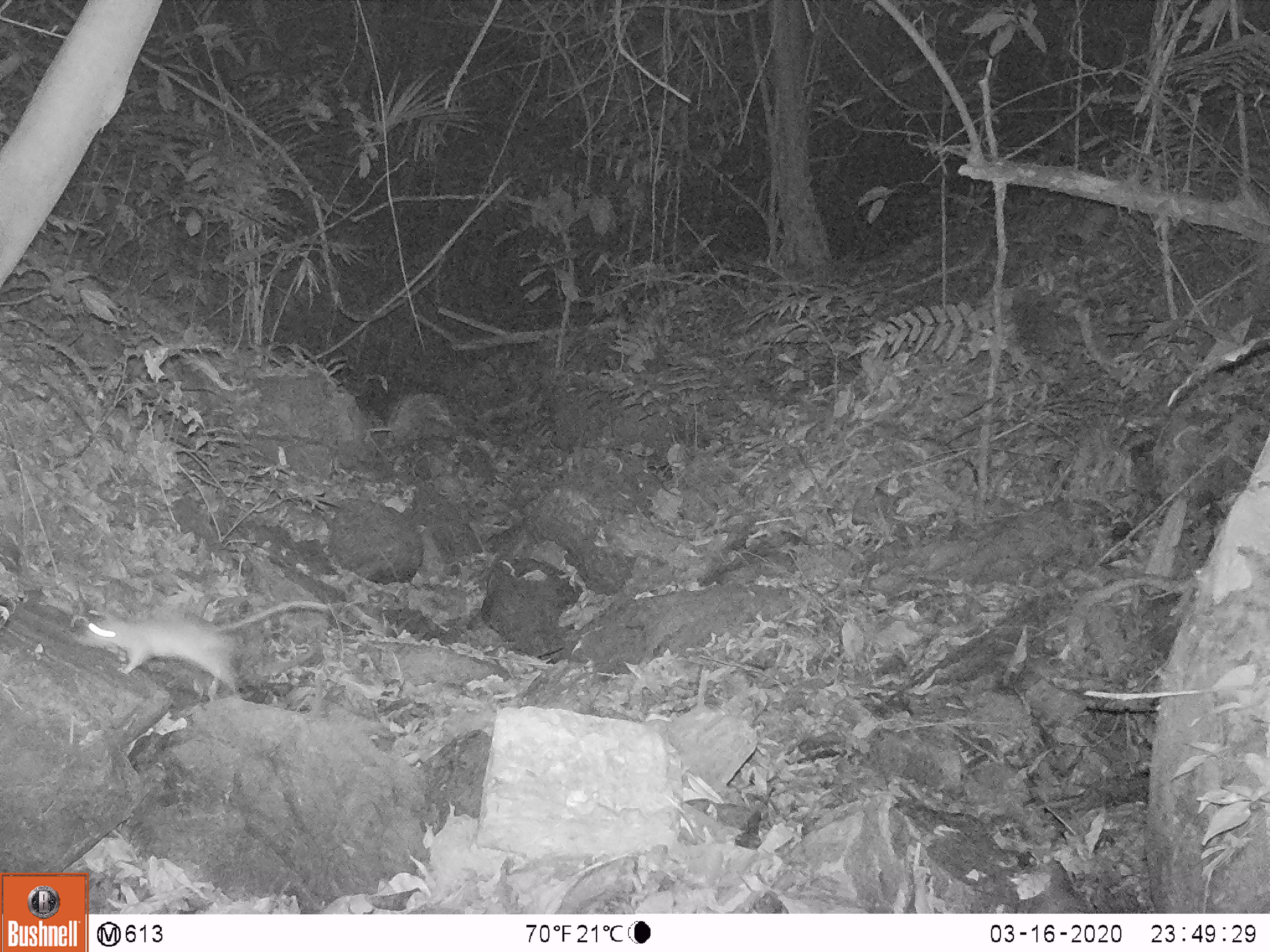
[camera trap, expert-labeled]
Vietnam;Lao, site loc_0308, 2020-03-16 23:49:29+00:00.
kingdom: Animalia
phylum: Chordata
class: Mammalia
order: Rodentia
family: Muridae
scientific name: Muridae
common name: old-world mice and rats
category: unidentified murid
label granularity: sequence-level